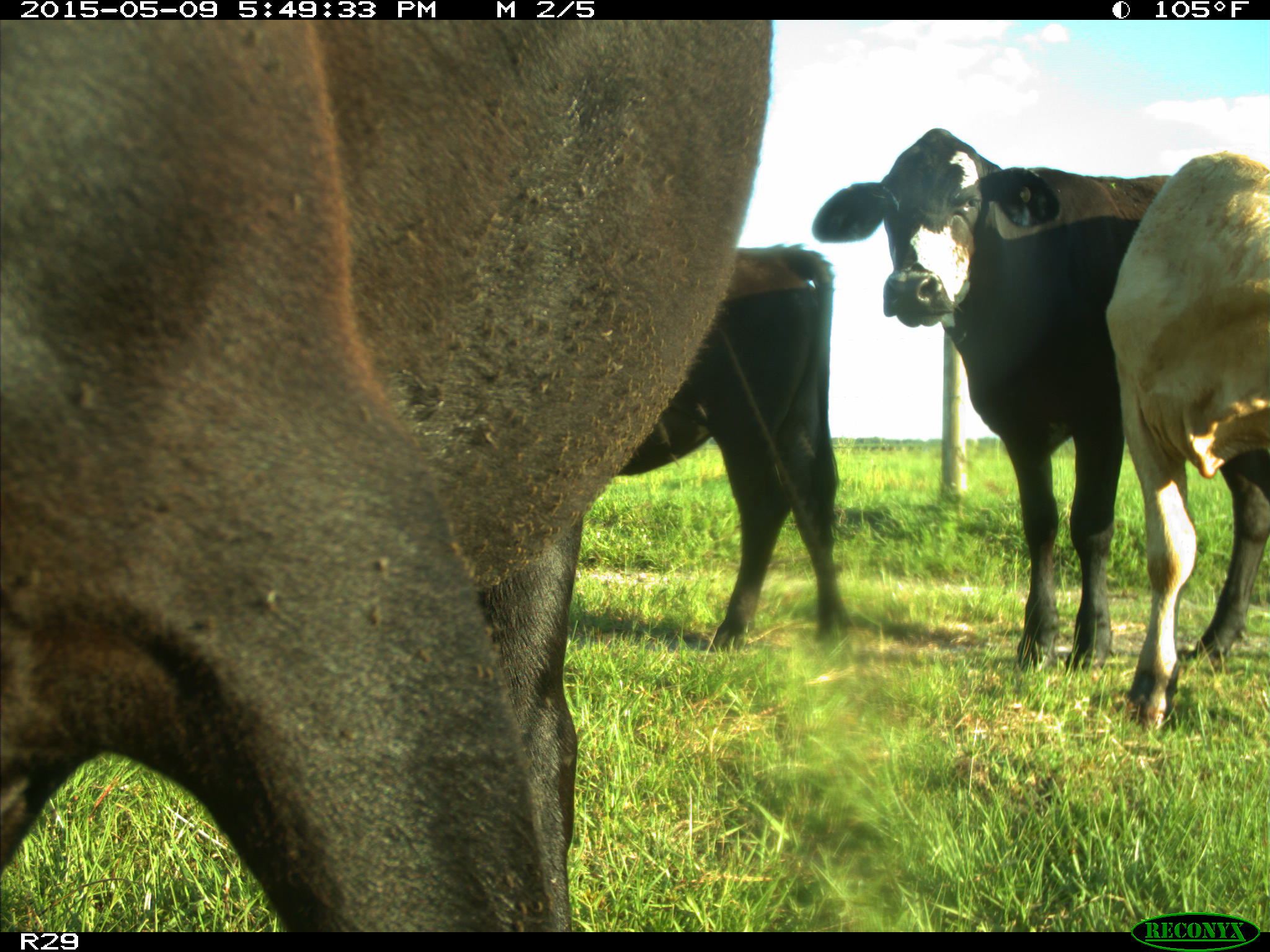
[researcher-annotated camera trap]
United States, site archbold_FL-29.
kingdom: Animalia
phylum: Chordata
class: Mammalia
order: Artiodactyla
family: Bovidae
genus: Bos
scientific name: Bos taurus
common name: domestic cow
Bos taurus (domestic cow).